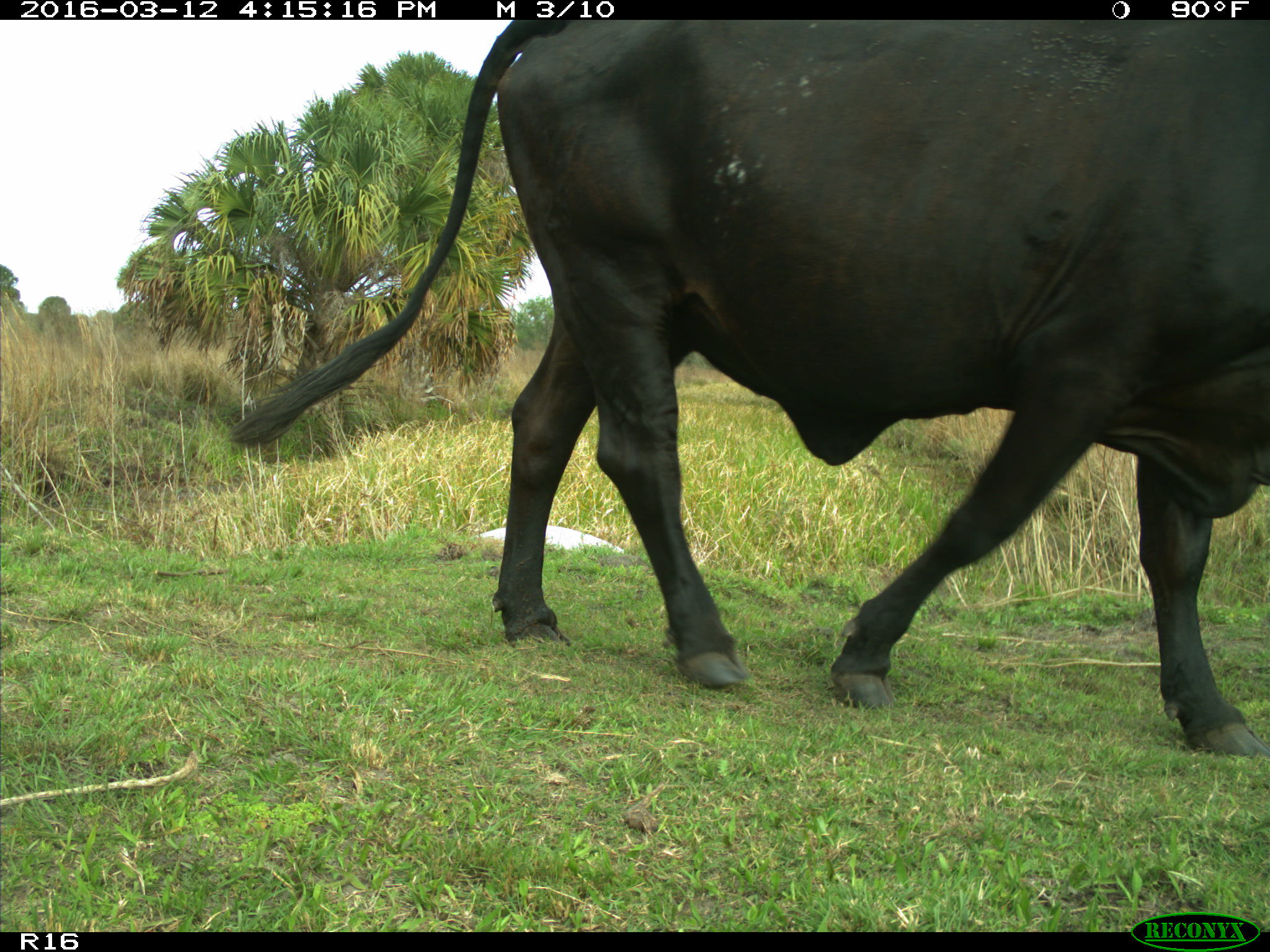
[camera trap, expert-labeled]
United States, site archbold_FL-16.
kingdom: Animalia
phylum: Chordata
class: Mammalia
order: Artiodactyla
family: Bovidae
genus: Bos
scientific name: Bos taurus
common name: domestic cow